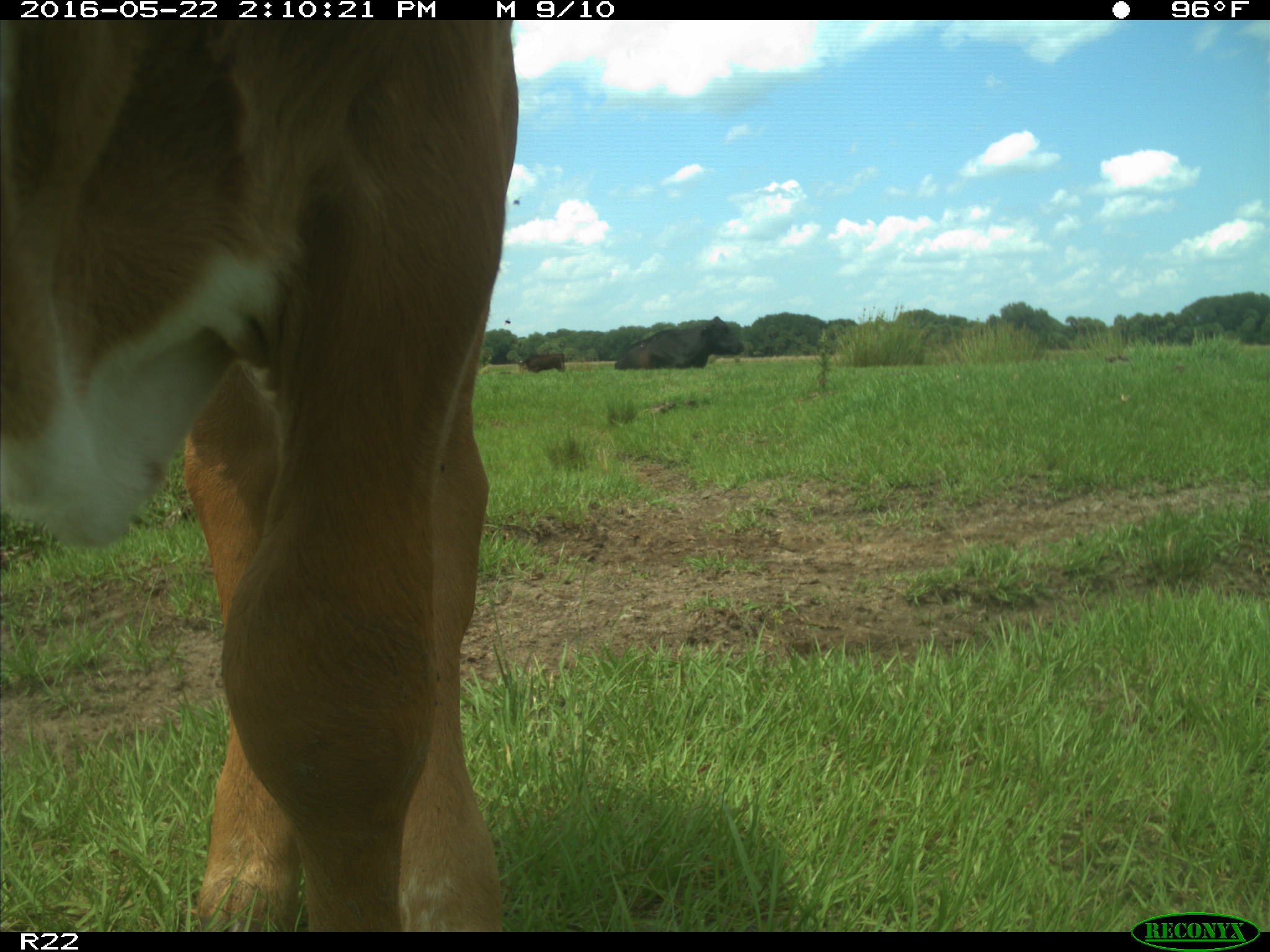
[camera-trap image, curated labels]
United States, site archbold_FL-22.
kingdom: Animalia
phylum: Chordata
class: Mammalia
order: Artiodactyla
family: Bovidae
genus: Bos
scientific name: Bos taurus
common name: domestic cow